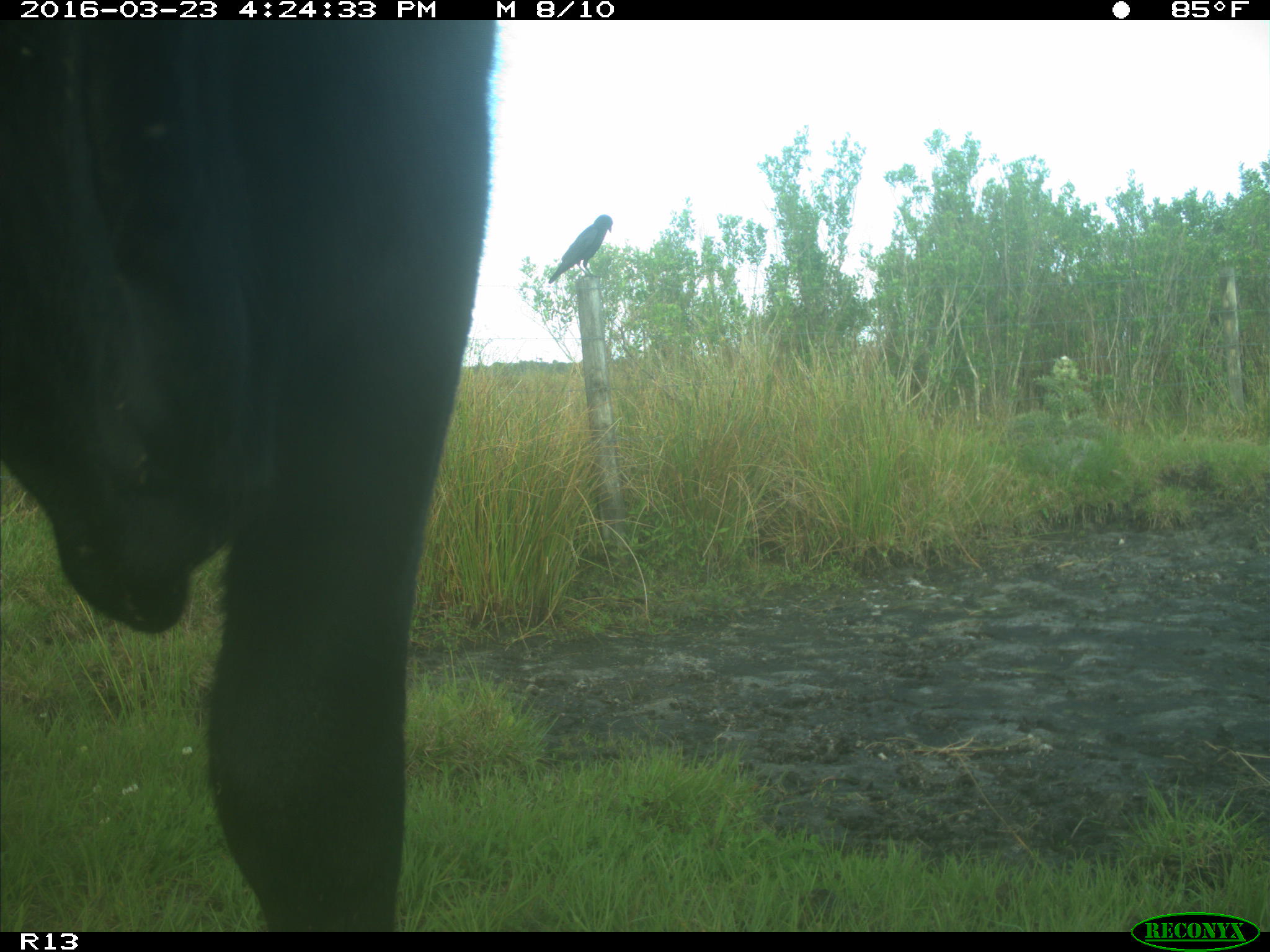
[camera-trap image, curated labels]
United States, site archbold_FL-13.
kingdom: Animalia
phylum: Chordata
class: Mammalia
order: Artiodactyla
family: Bovidae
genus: Bos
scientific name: Bos taurus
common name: domestic cow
Bos taurus (domestic cow).